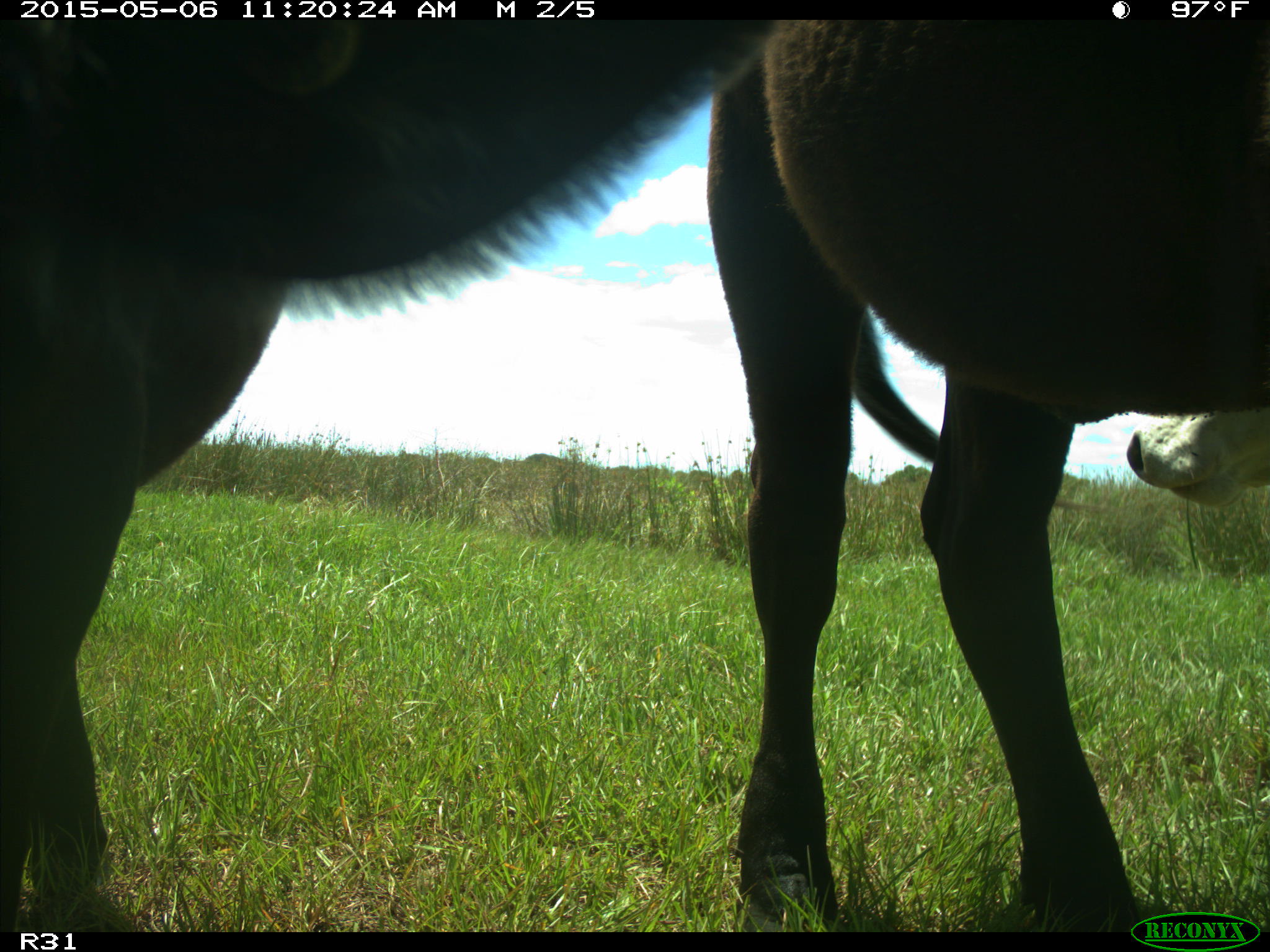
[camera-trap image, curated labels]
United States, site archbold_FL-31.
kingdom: Animalia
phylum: Chordata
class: Mammalia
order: Artiodactyla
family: Bovidae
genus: Bos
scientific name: Bos taurus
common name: domestic cow